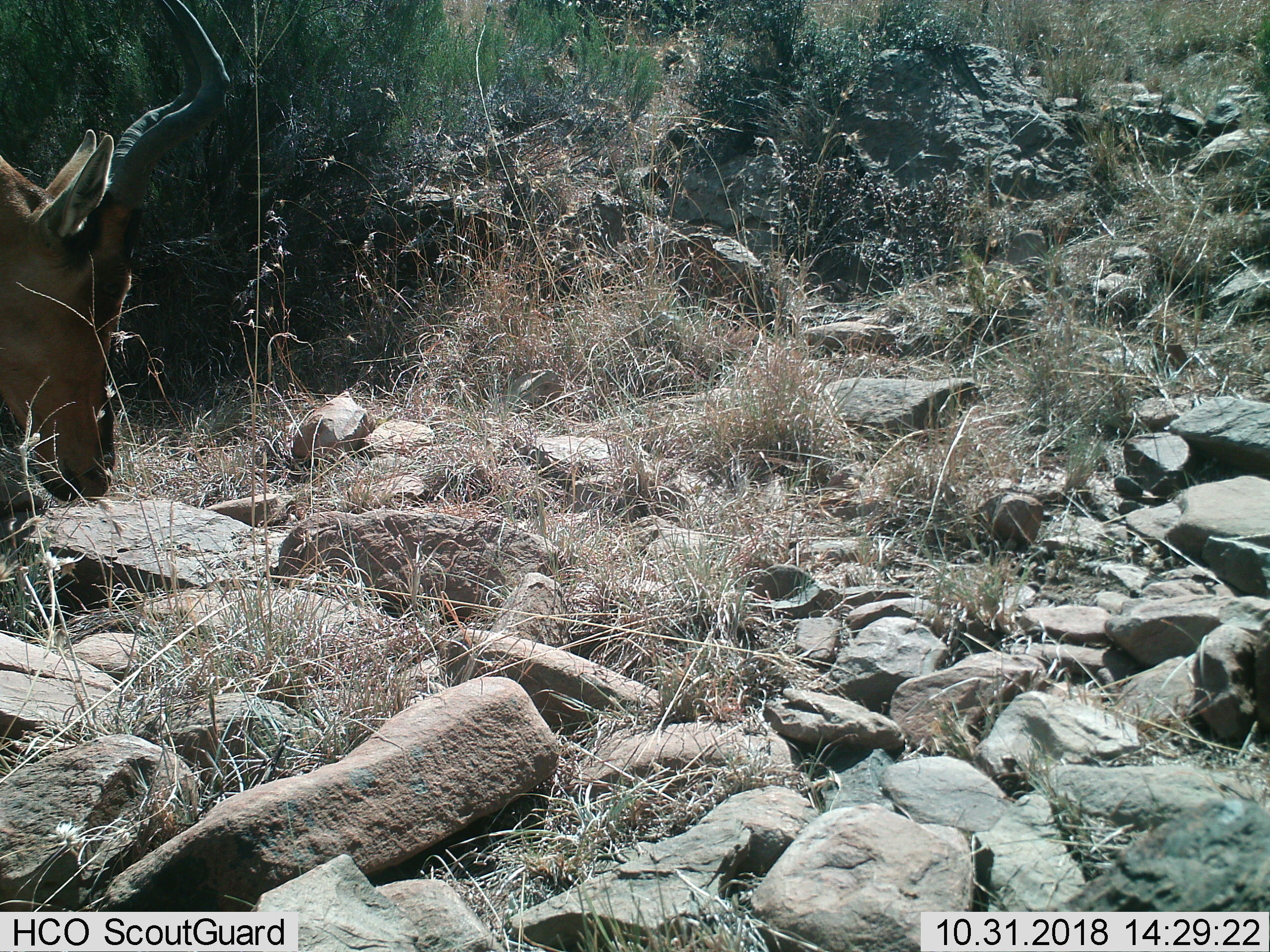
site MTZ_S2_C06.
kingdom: Animalia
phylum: Chordata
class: Mammalia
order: Artiodactyla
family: Bovidae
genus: Alcelaphus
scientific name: Alcelaphus buselaphus caama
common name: red hartebeest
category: hartebeestred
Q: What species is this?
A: Hartebeestred (red hartebeest) (Alcelaphus buselaphus caama).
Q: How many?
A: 1.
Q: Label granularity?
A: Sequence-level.